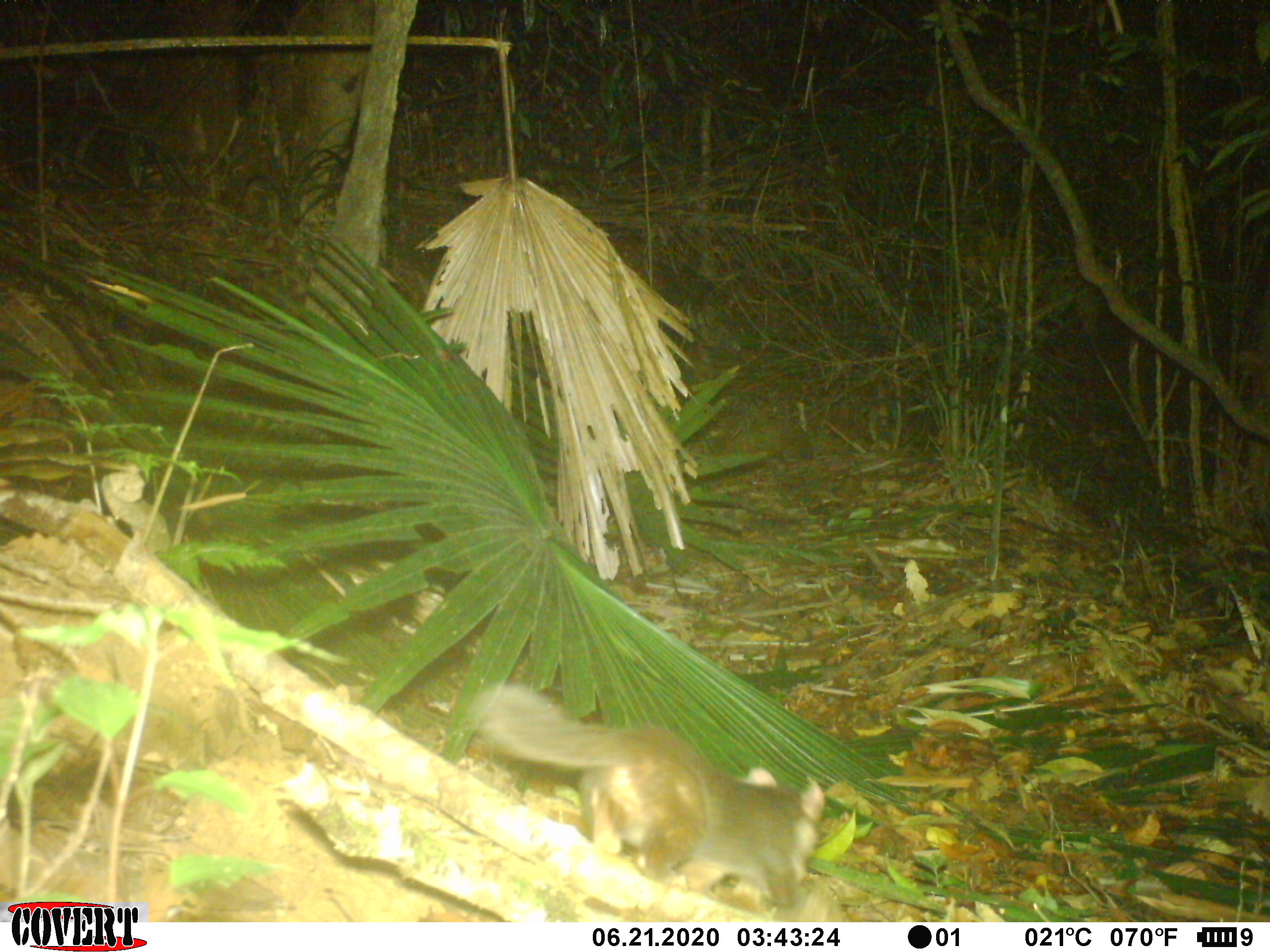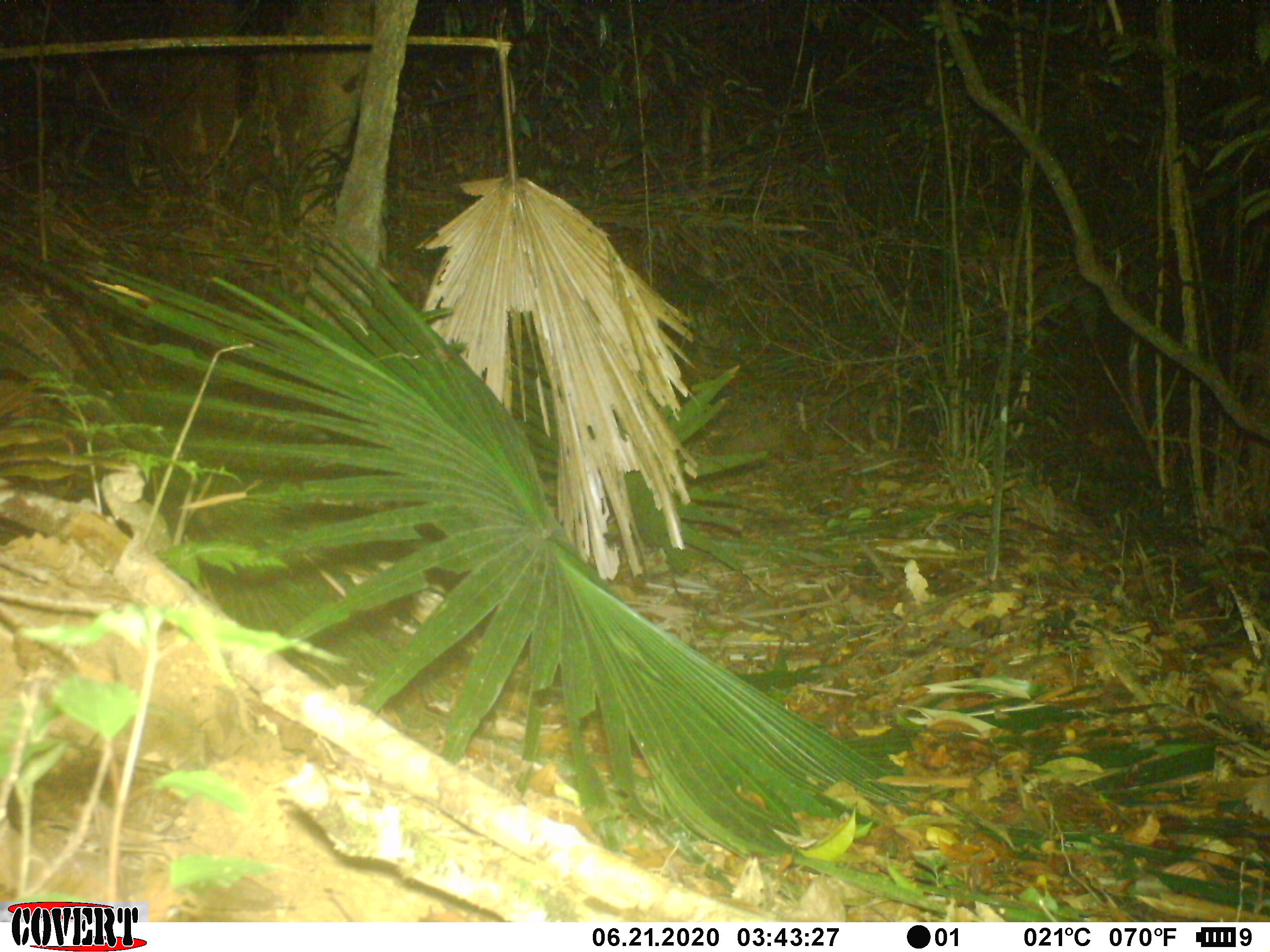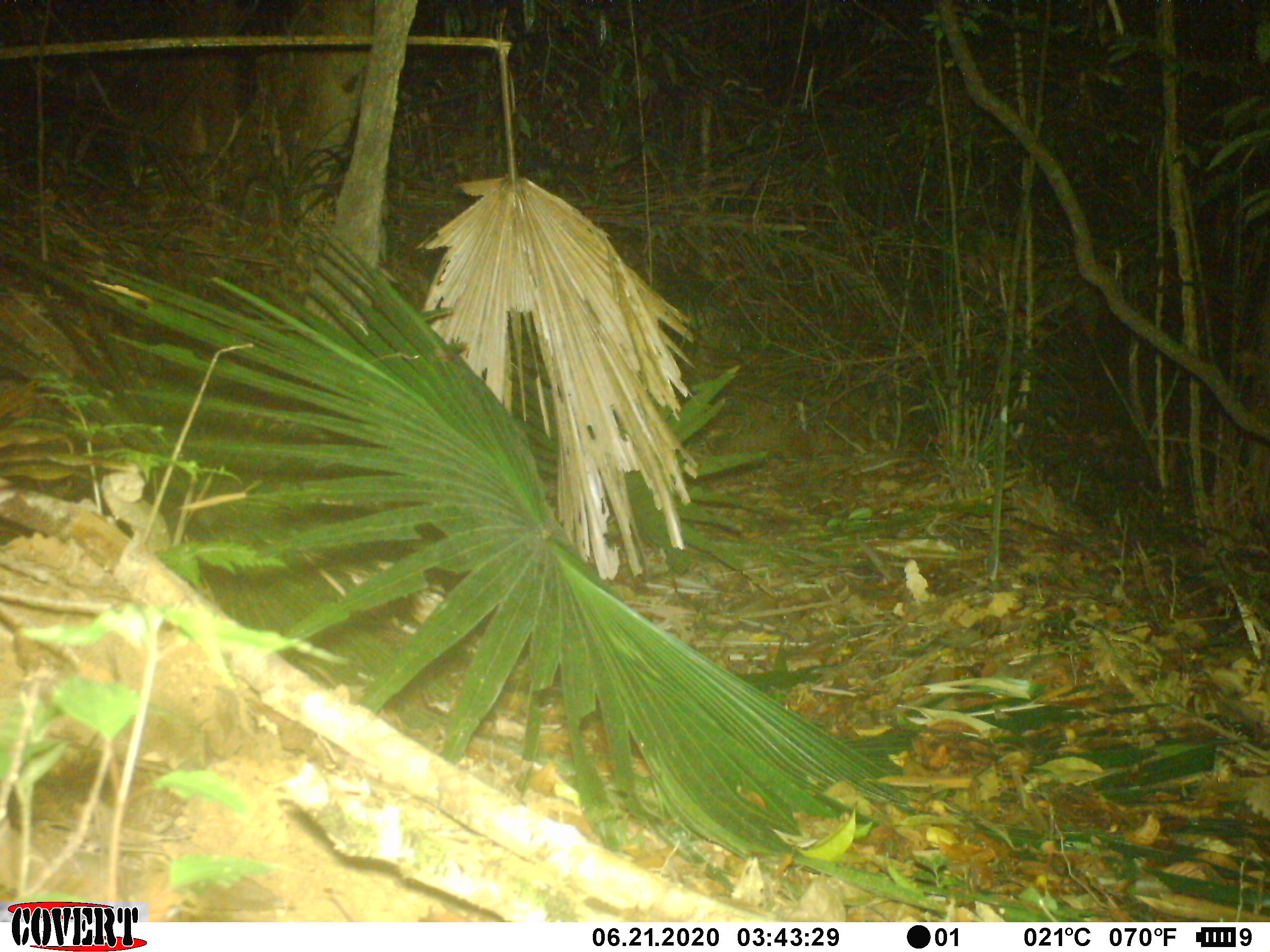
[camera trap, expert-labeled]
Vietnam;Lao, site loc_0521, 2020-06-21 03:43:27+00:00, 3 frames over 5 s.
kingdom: Animalia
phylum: Chordata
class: Mammalia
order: Carnivora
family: Mustelidae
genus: Melogale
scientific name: Melogale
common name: ferret badger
Ferret badger (Melogale). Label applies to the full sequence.